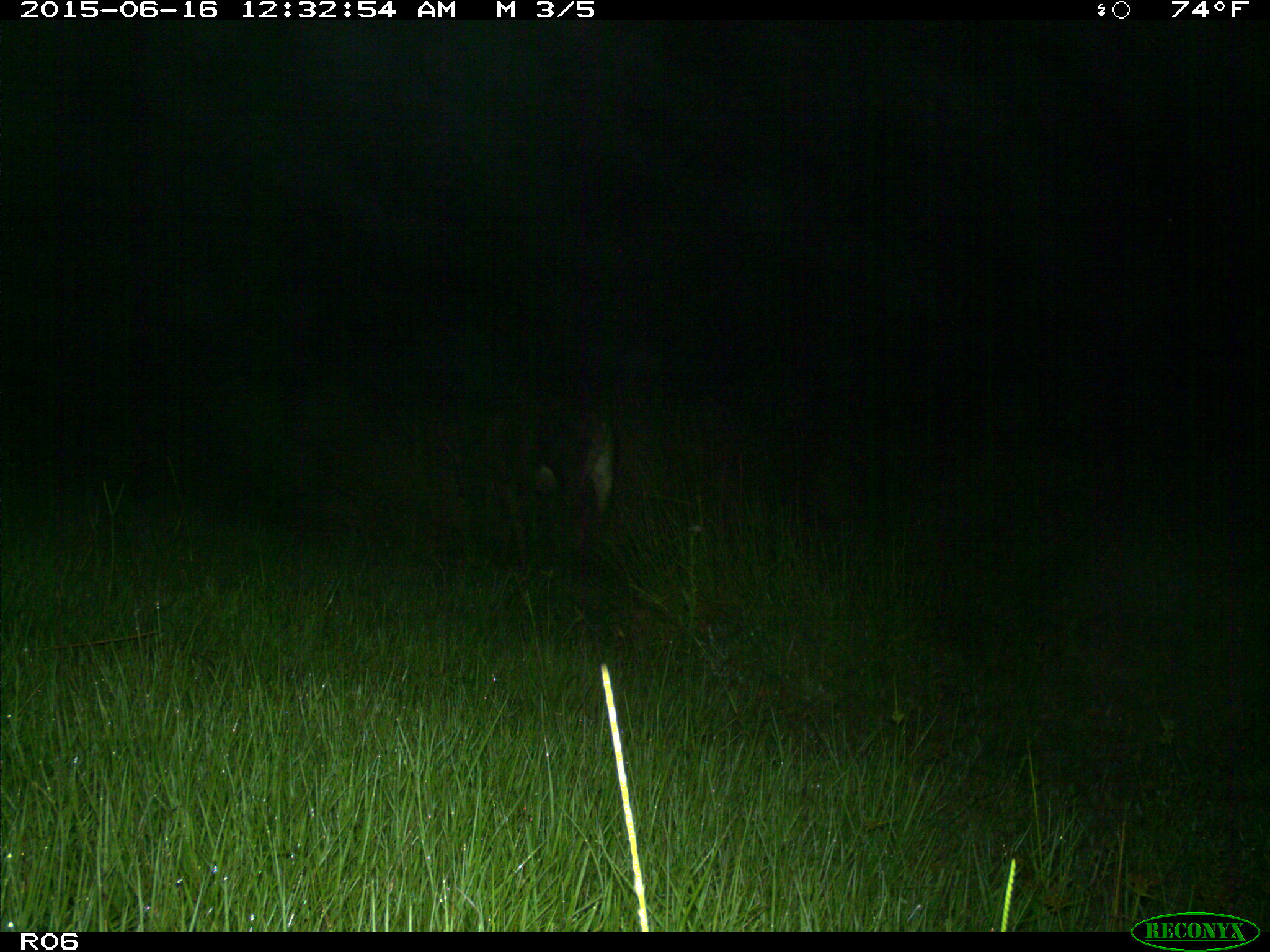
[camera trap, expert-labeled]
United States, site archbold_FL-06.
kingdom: Animalia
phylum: Chordata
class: Mammalia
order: Artiodactyla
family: Bovidae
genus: Bos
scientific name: Bos taurus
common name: domestic cow